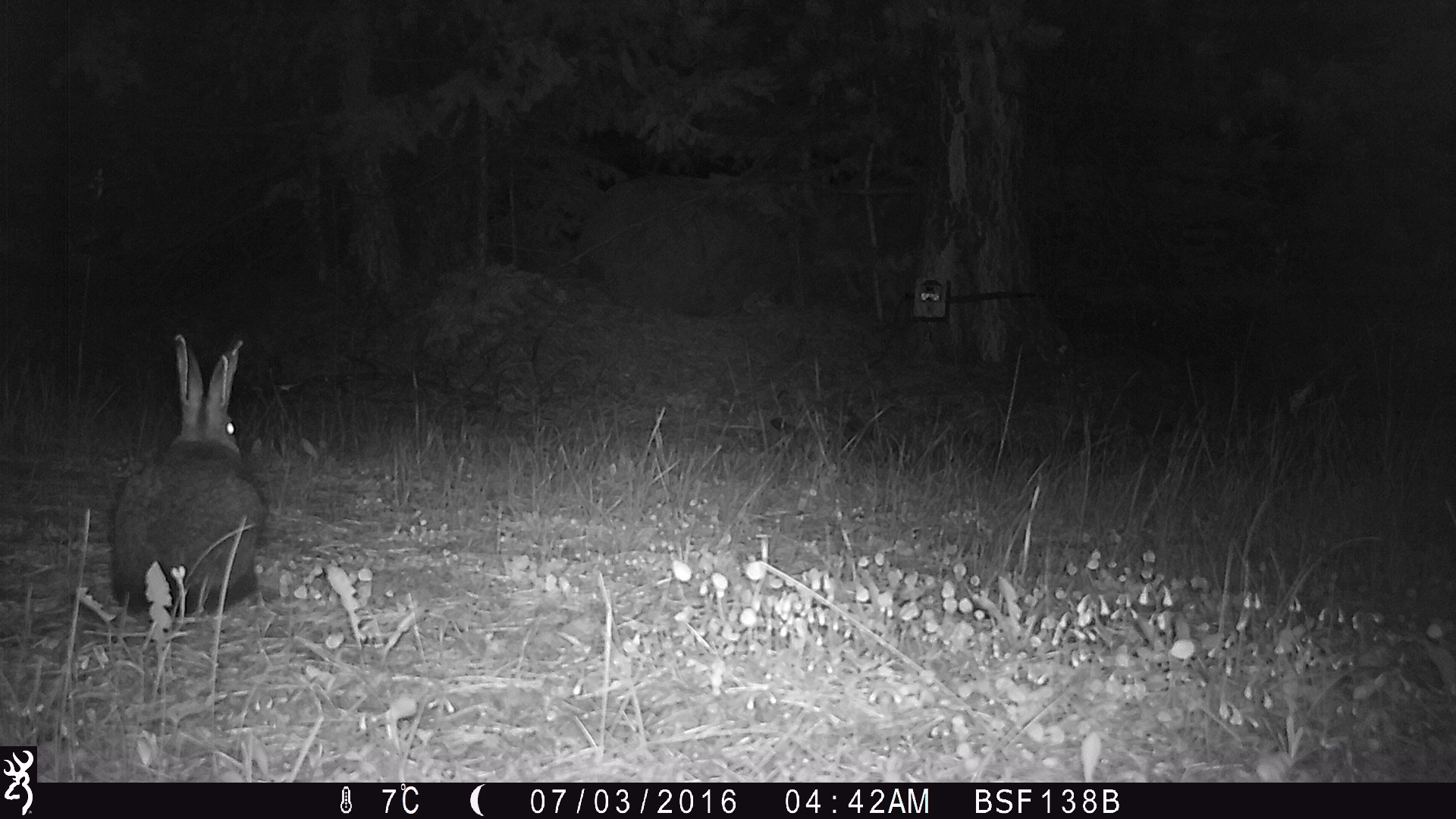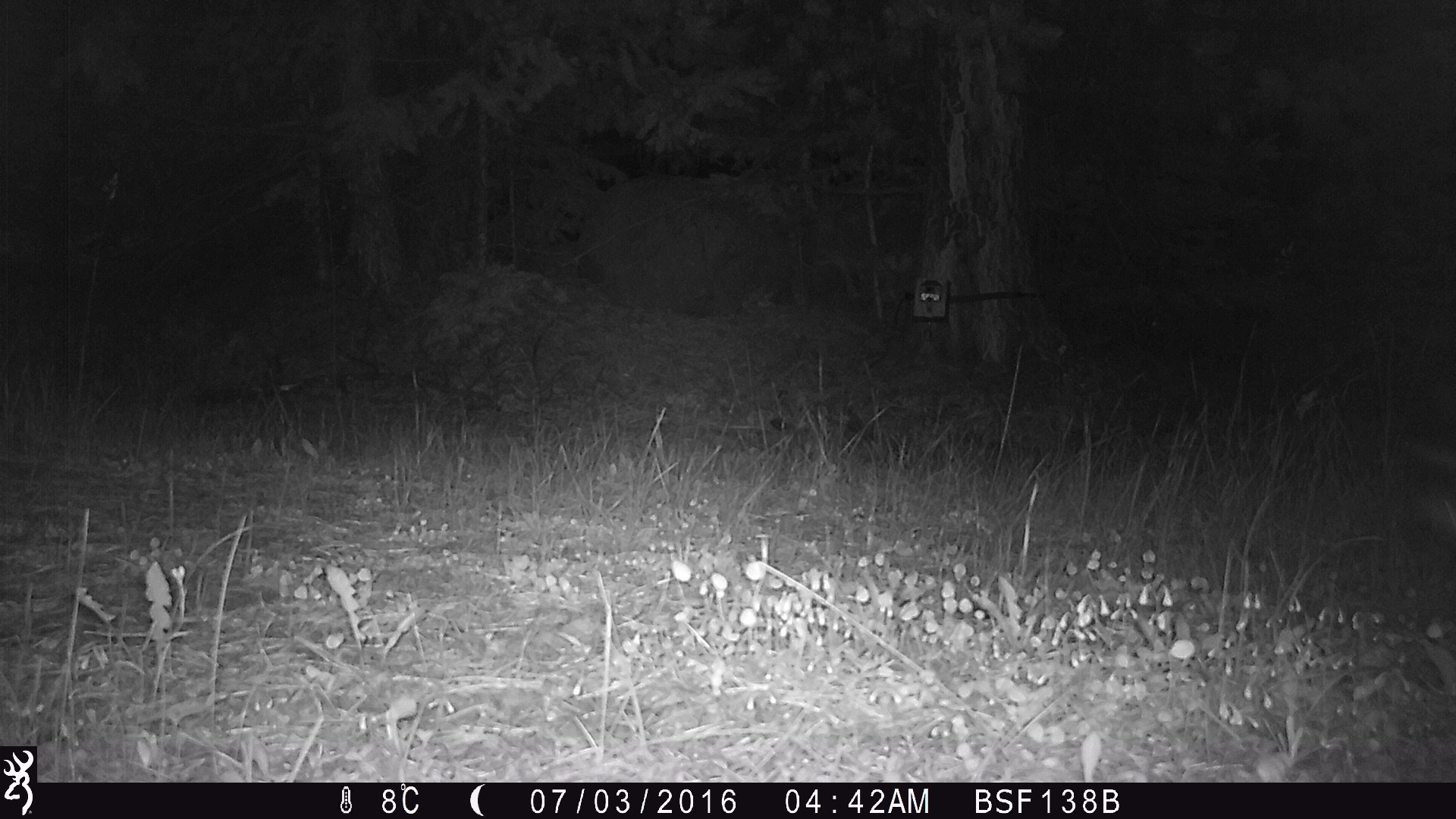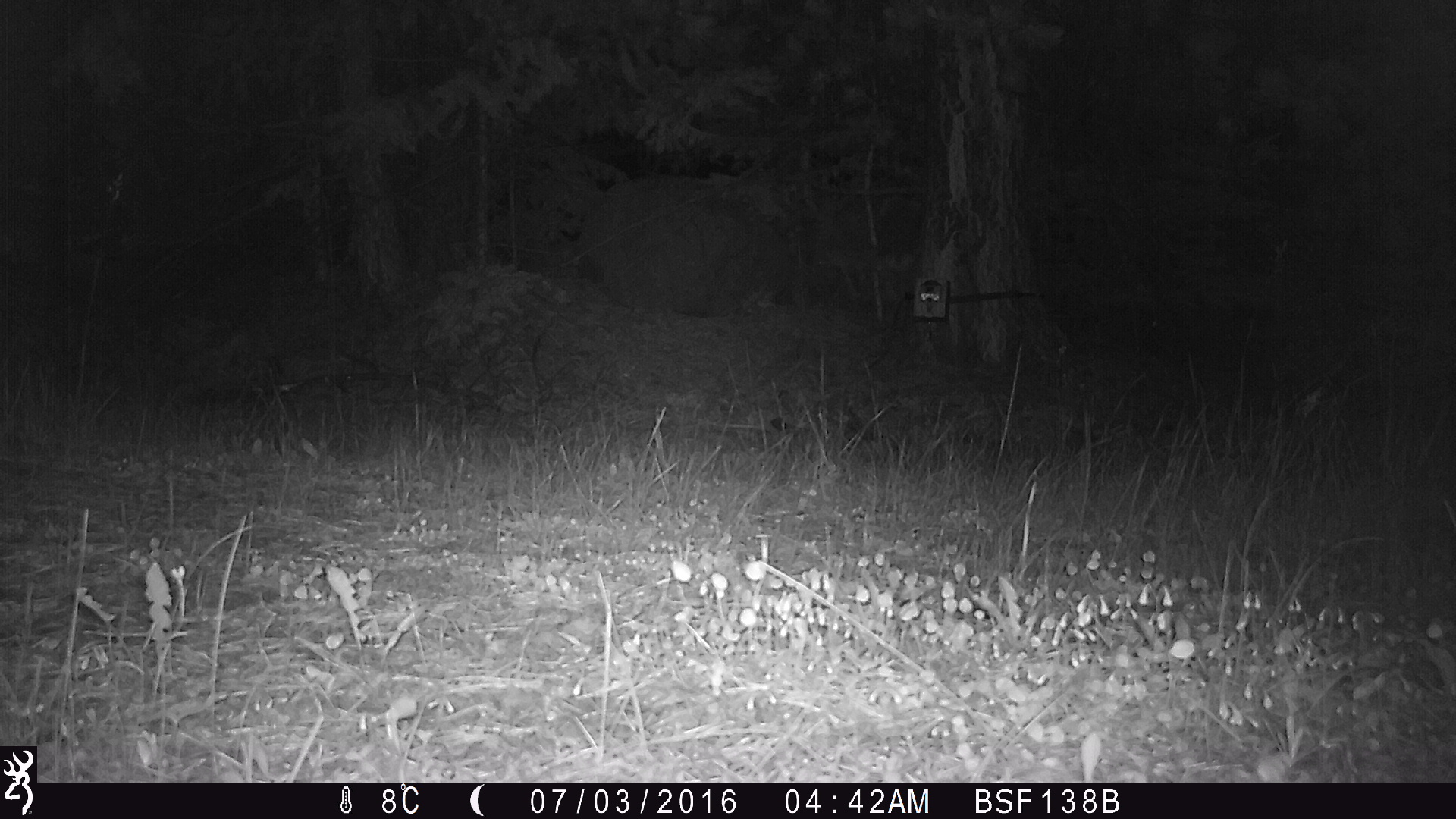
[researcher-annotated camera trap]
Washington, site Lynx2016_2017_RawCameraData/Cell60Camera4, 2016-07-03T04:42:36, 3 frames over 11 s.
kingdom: Animalia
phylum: Chordata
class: Mammalia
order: Lagomorpha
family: Leporidae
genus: Lepus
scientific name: Lepus americanus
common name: snowshoe hare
Lepus americanus (snowshoe hare). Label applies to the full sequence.